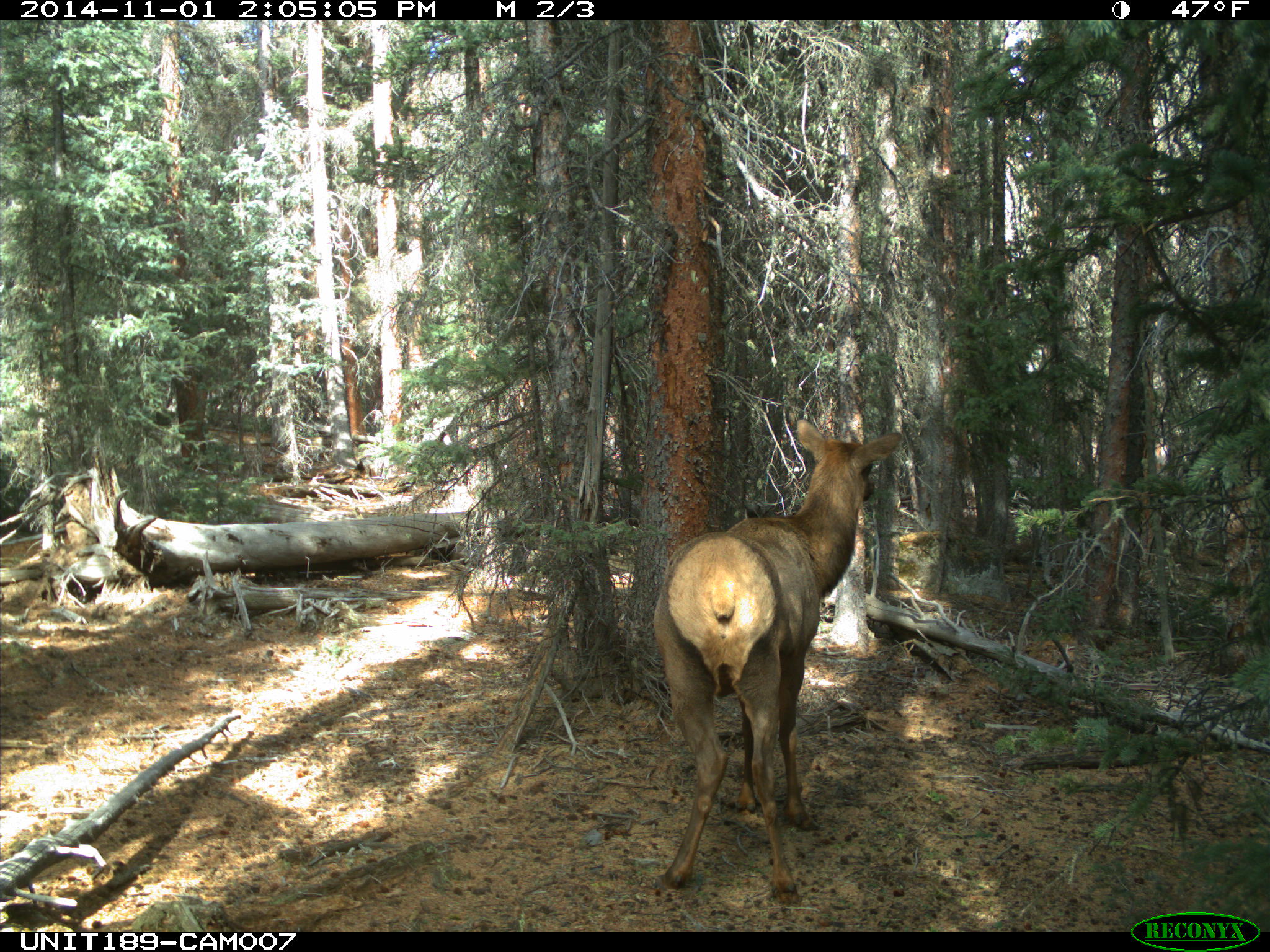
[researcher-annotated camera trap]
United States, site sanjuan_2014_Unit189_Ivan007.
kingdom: Animalia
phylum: Chordata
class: Mammalia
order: Artiodactyla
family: Cervidae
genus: Cervus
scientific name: Cervus elaphus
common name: red deer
Cervus elaphus (red deer).